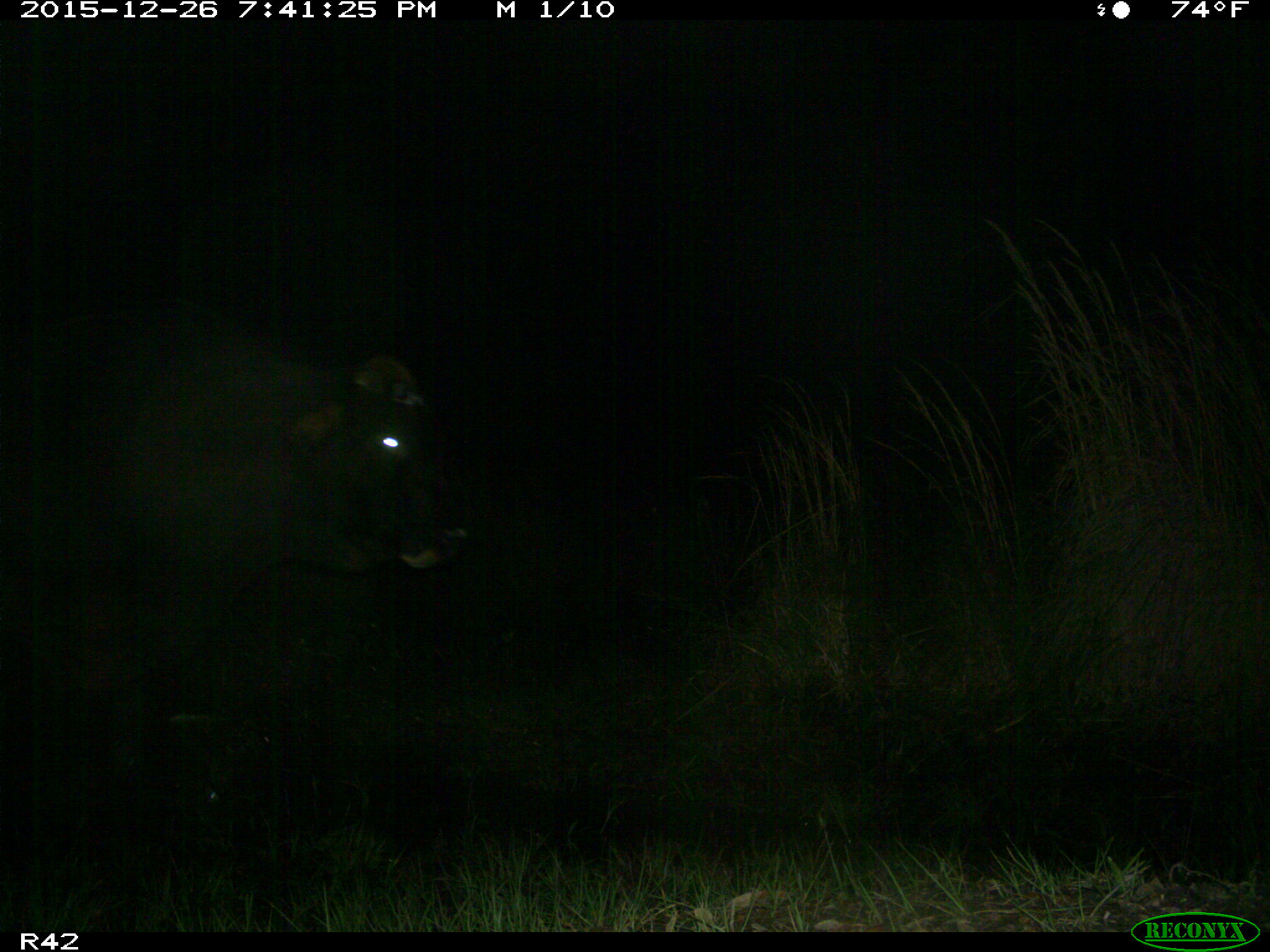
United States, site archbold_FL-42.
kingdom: Animalia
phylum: Chordata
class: Mammalia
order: Artiodactyla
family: Bovidae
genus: Bos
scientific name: Bos taurus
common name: domestic cow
Bos taurus (domestic cow).